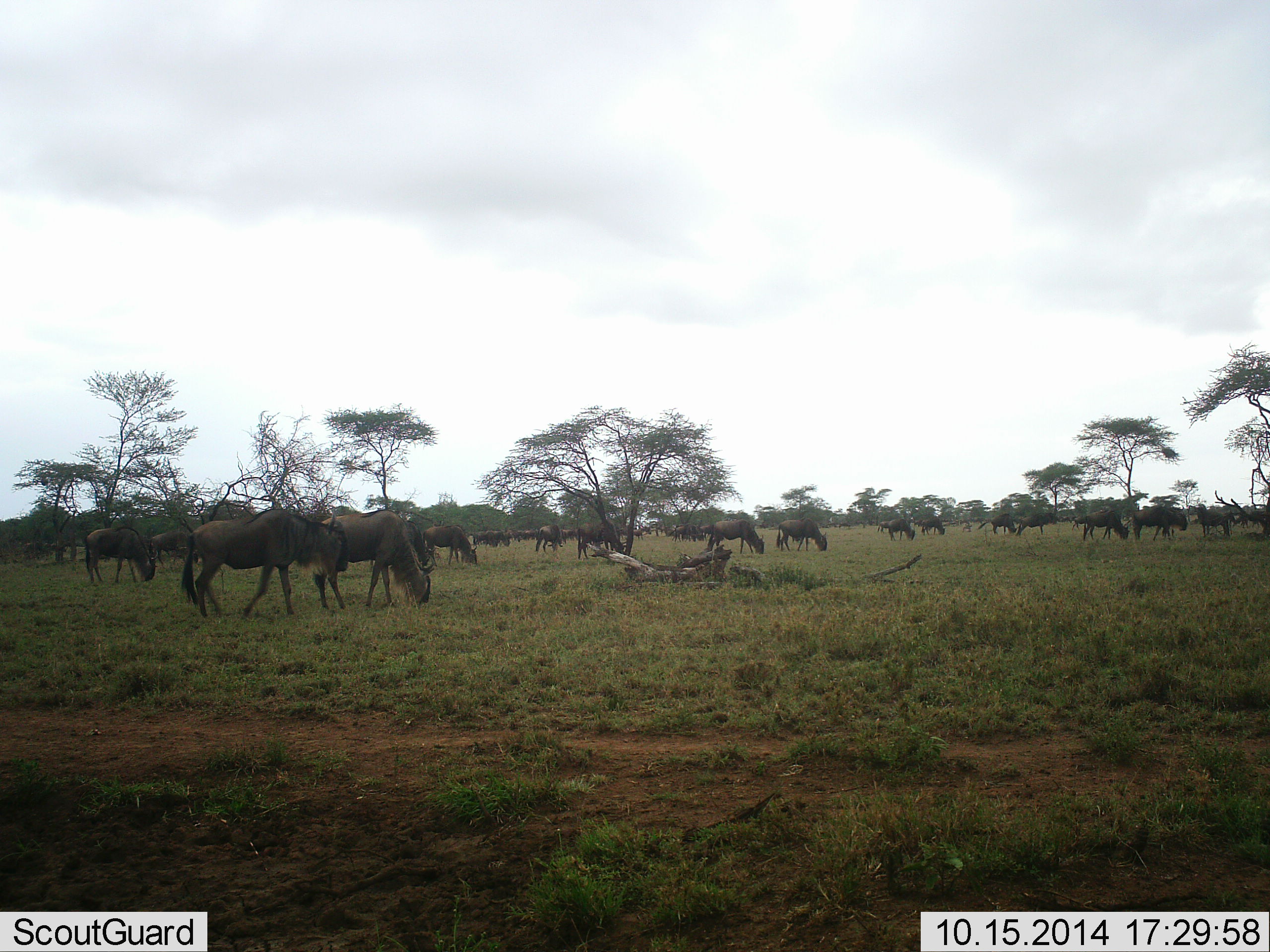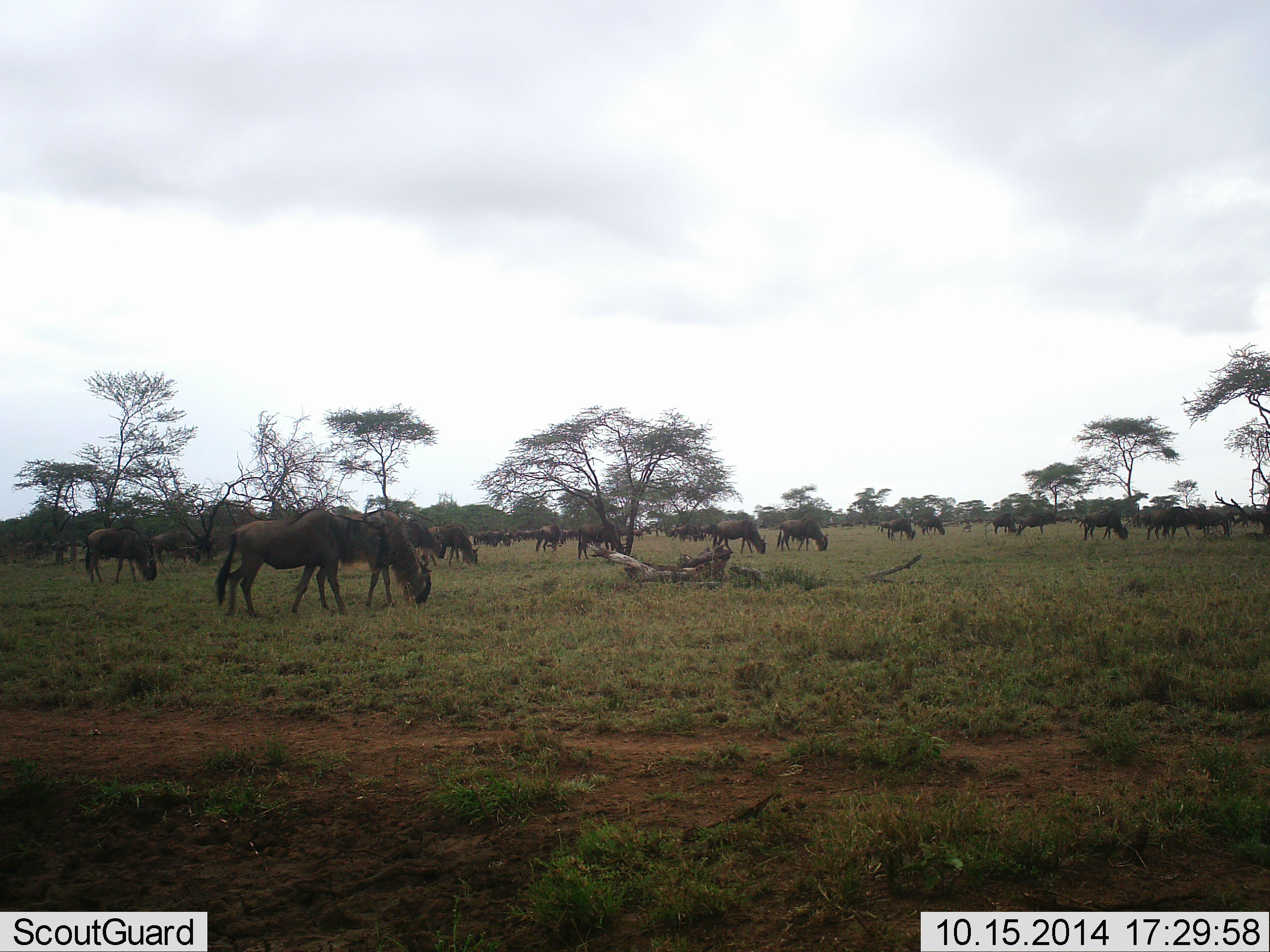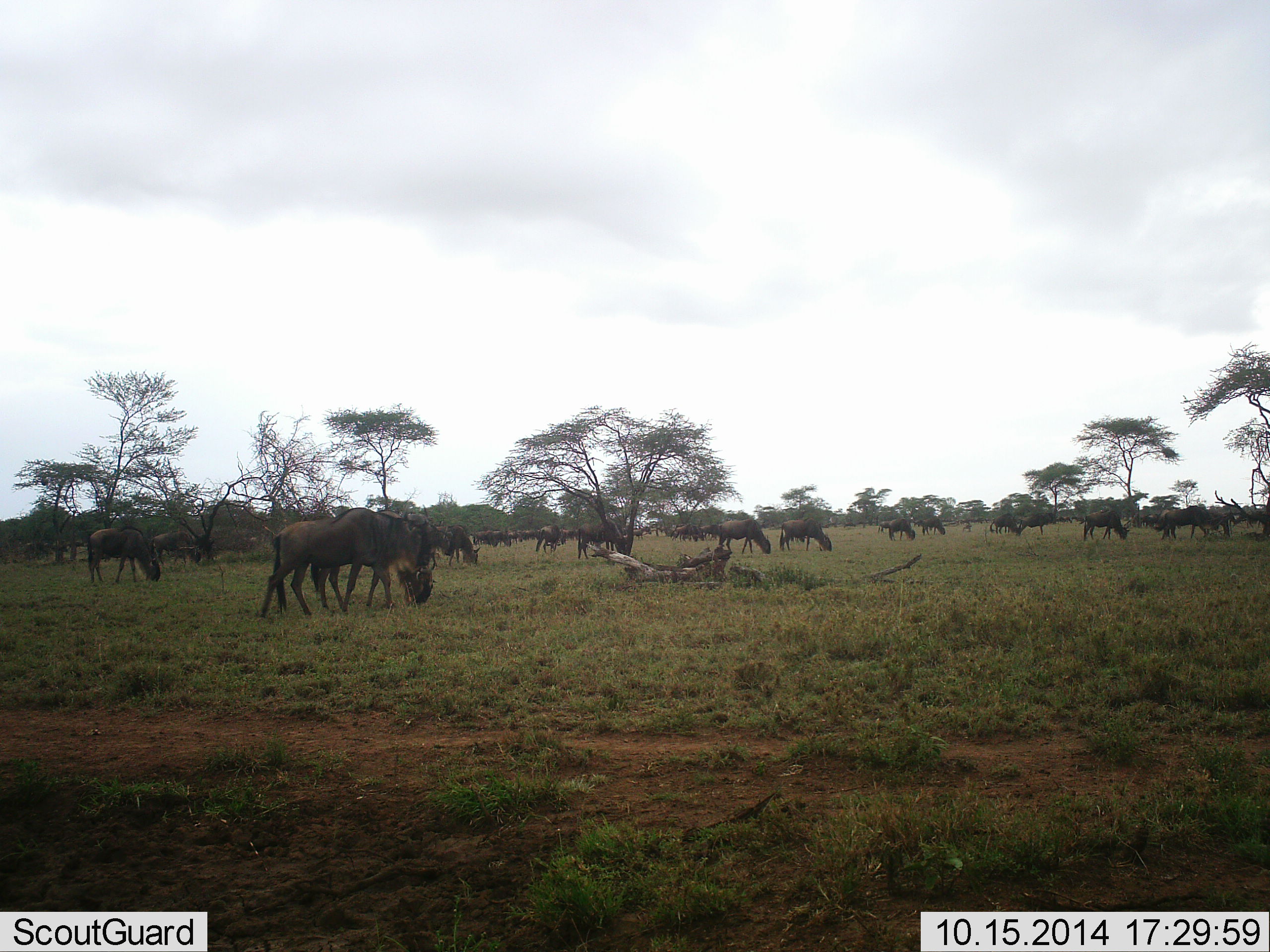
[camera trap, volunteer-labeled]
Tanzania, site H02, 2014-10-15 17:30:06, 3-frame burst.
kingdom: Animalia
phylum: Chordata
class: Mammalia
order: Artiodactyla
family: Bovidae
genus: Connochaetes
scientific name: Connochaetes taurinus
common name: blue wildebeest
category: wildebeest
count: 11-50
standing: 10%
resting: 0%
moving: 50%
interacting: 0%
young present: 0%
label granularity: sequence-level